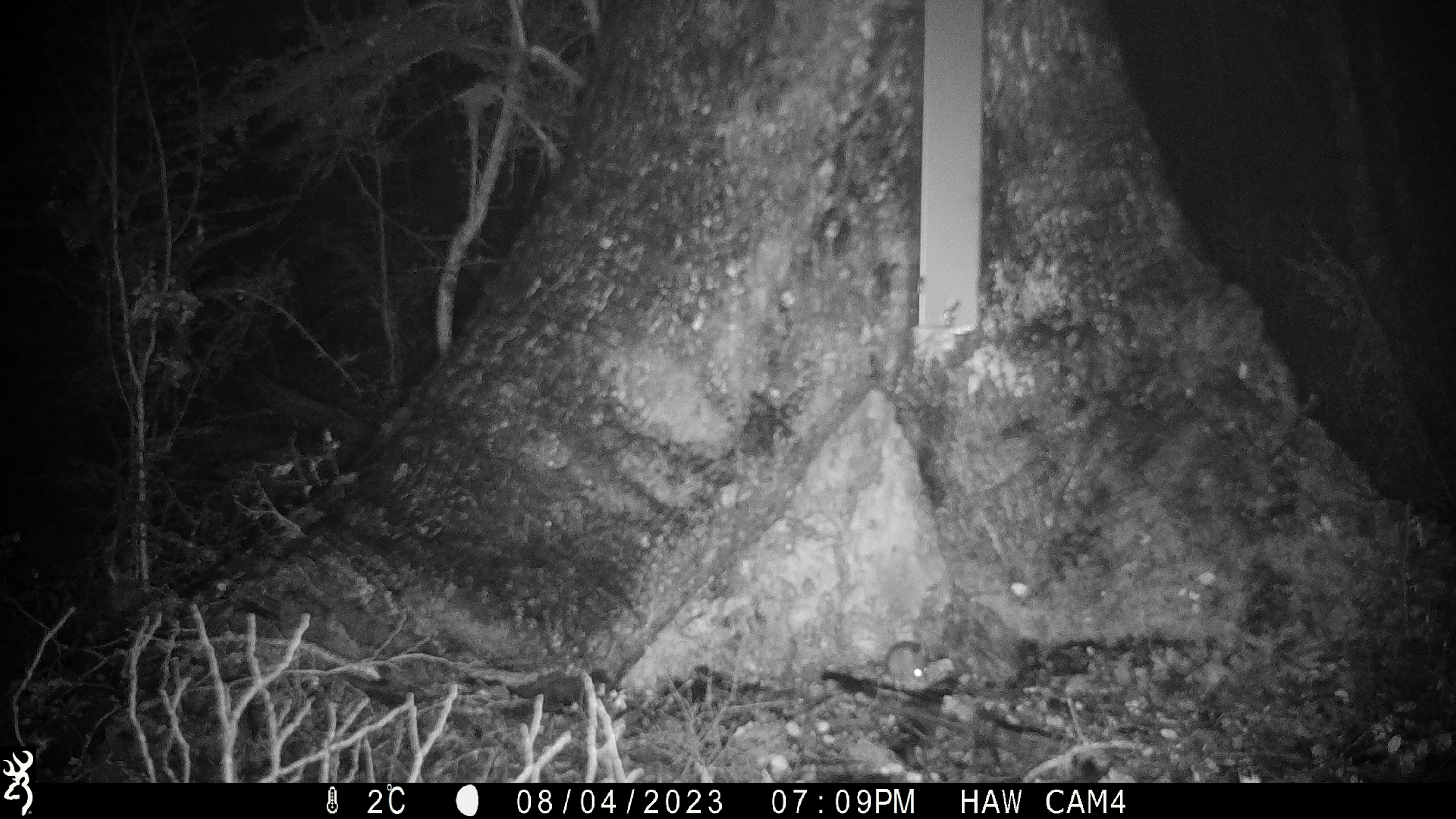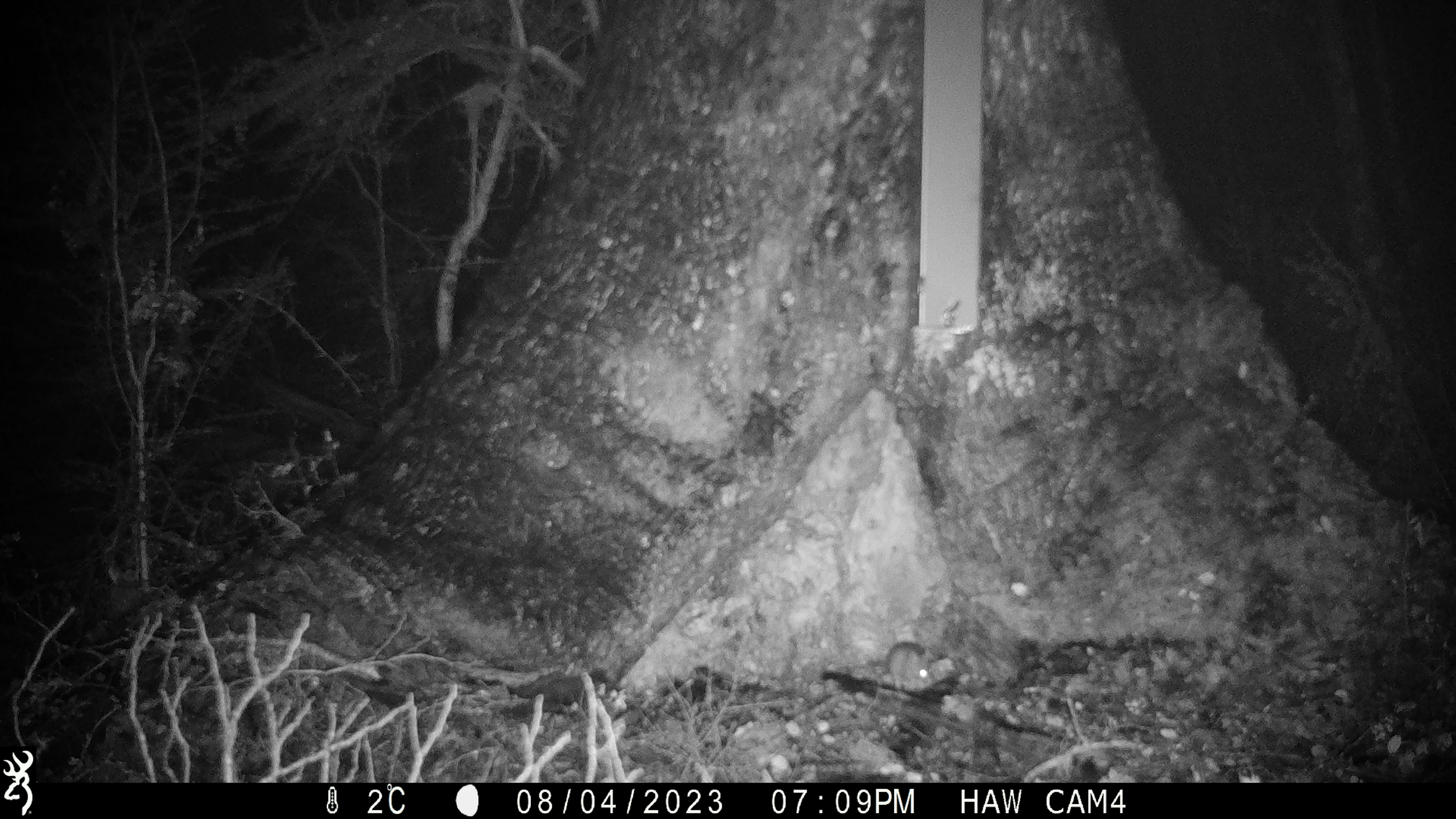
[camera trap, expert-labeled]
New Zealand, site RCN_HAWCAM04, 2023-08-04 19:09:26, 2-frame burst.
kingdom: Animalia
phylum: Chordata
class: Mammalia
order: Rodentia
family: Muridae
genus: Mus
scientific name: Mus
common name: mouse